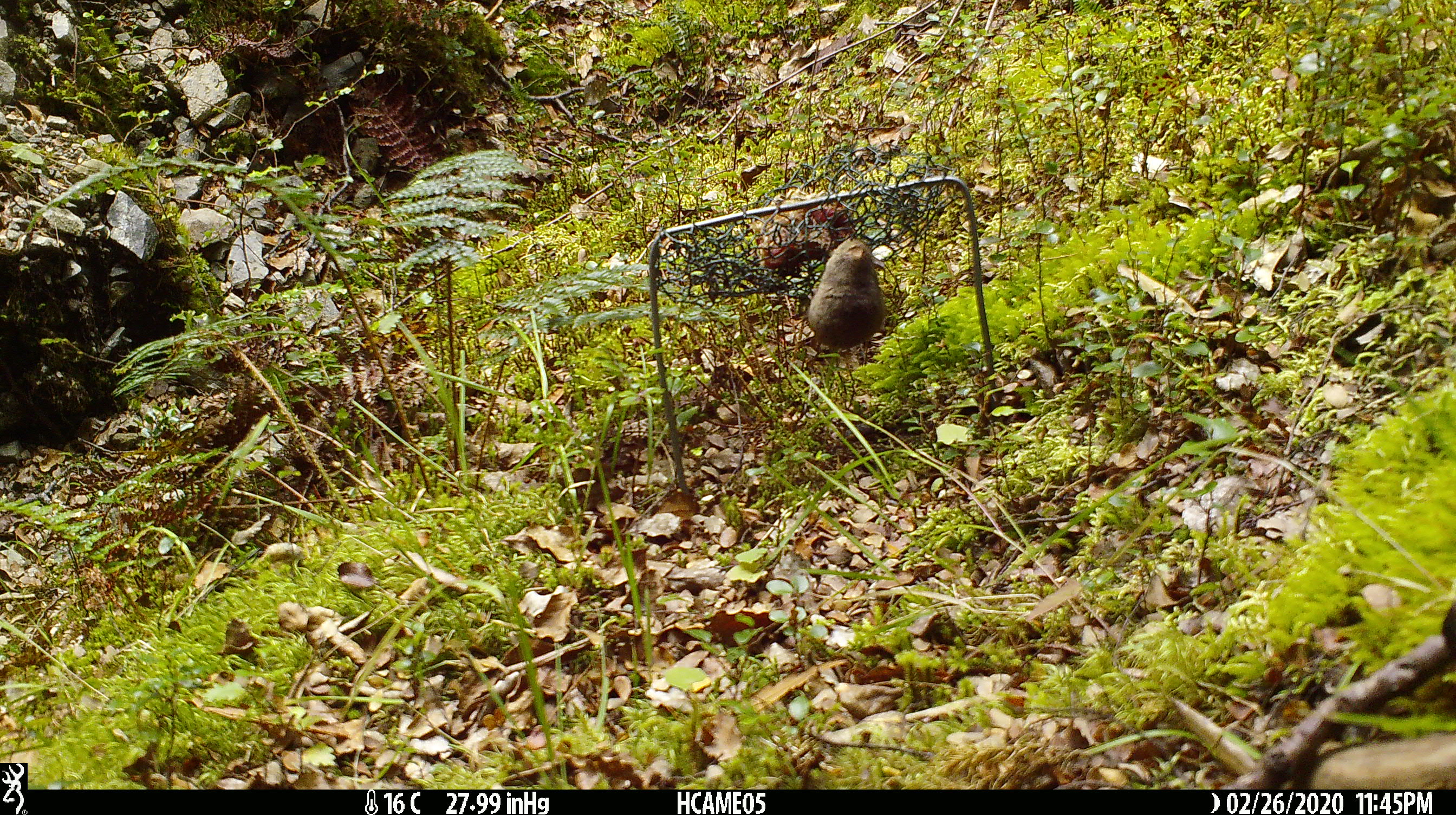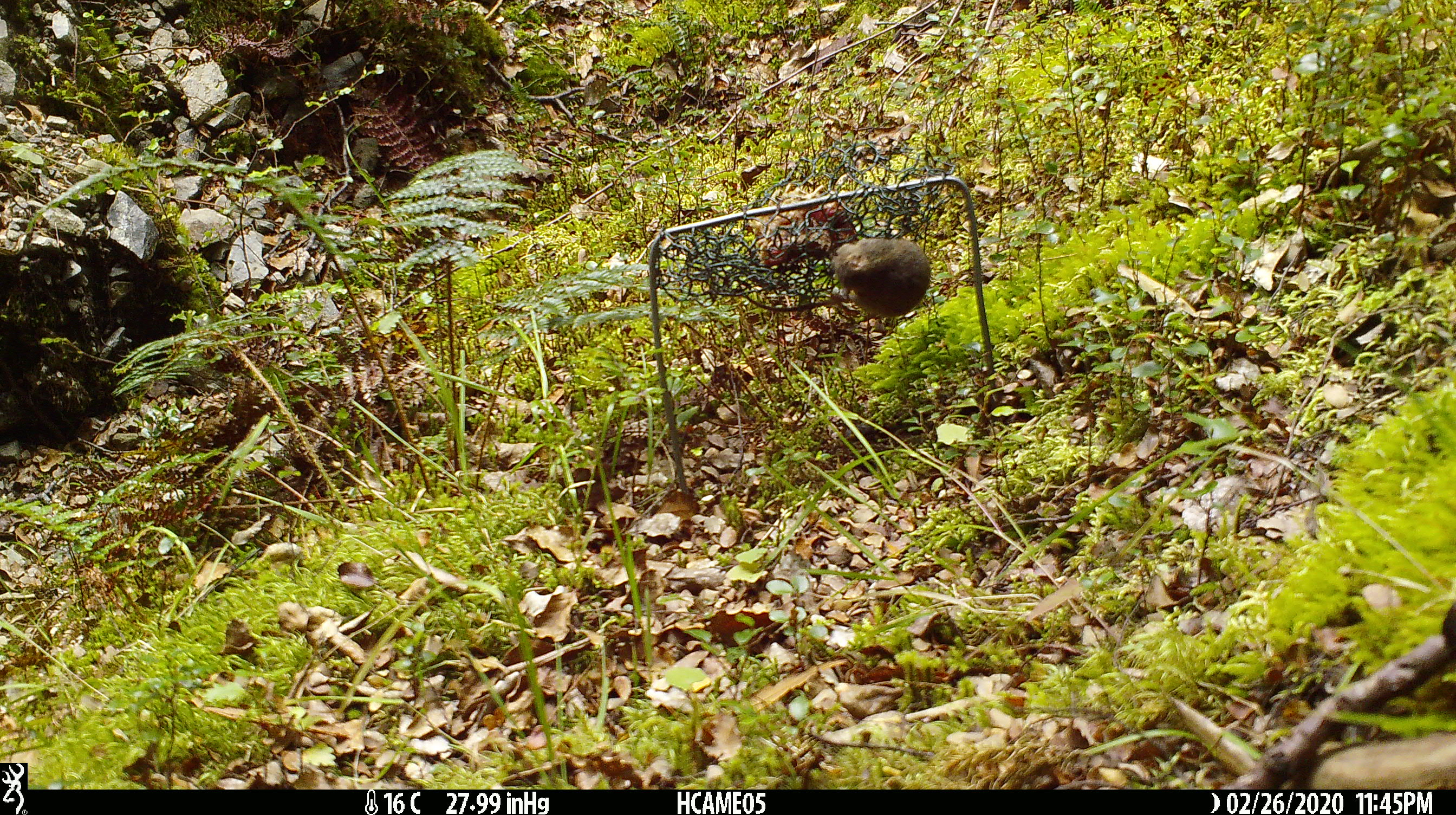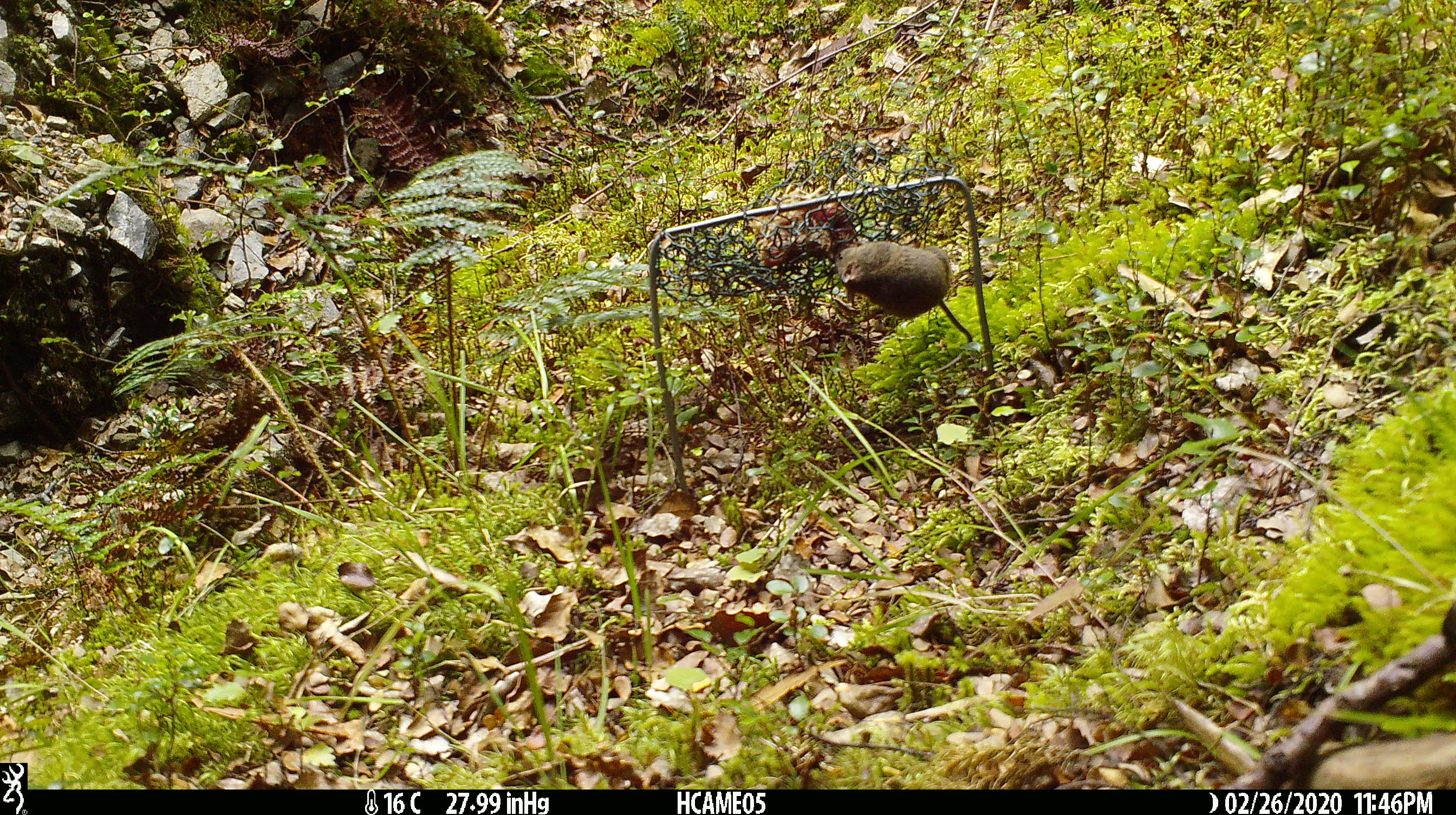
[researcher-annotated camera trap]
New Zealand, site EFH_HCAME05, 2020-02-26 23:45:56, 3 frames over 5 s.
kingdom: Animalia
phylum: Chordata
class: Mammalia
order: Rodentia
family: Muridae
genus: Mus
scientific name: Mus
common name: mouse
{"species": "mouse (Mus)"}